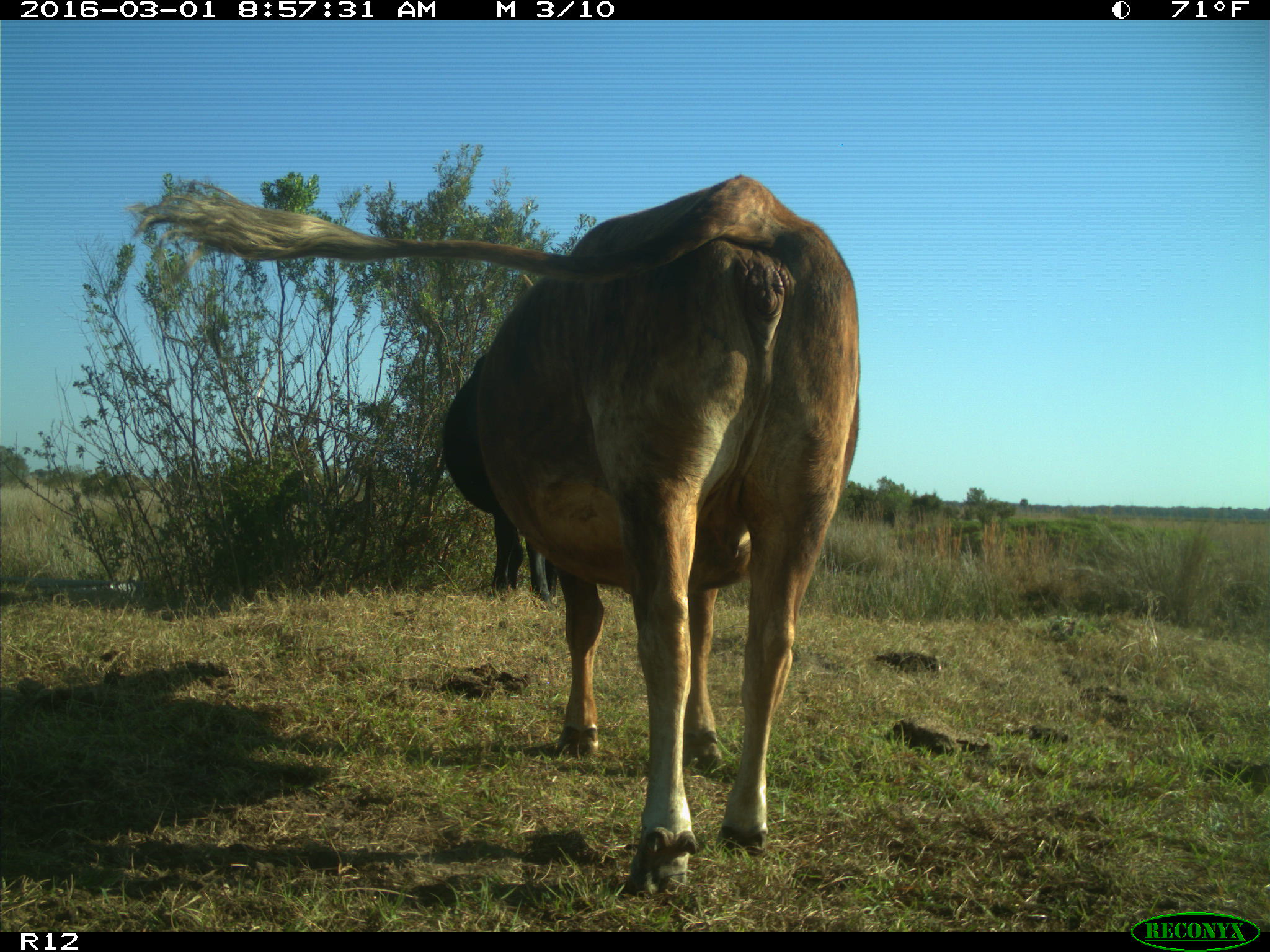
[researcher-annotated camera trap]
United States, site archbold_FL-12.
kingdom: Animalia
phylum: Chordata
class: Mammalia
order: Artiodactyla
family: Bovidae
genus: Bos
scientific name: Bos taurus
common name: domestic cow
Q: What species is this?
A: Bos taurus (domestic cow).